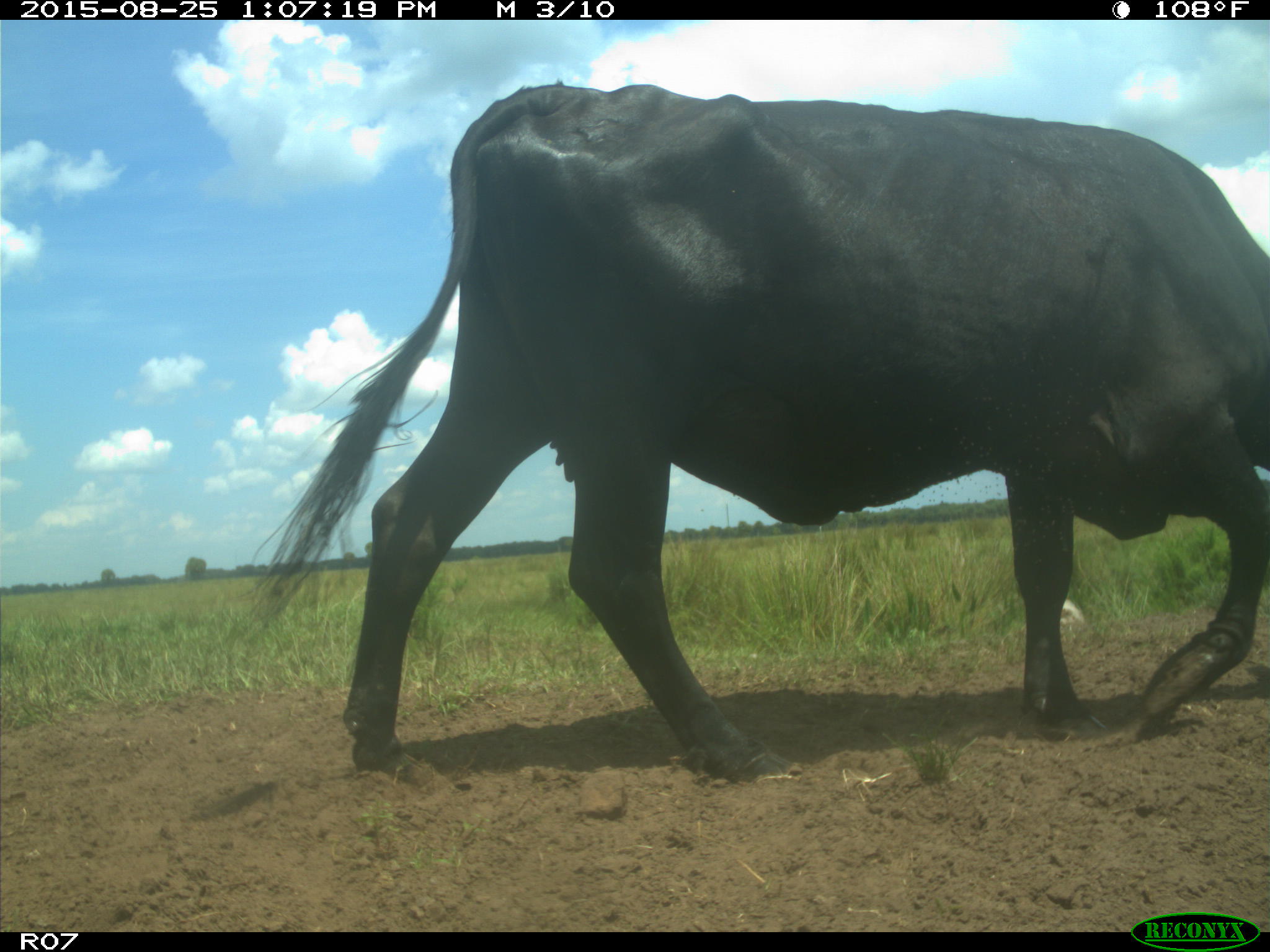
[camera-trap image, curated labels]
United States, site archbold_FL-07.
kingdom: Animalia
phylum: Chordata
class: Mammalia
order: Artiodactyla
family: Bovidae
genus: Bos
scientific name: Bos taurus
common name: domestic cow